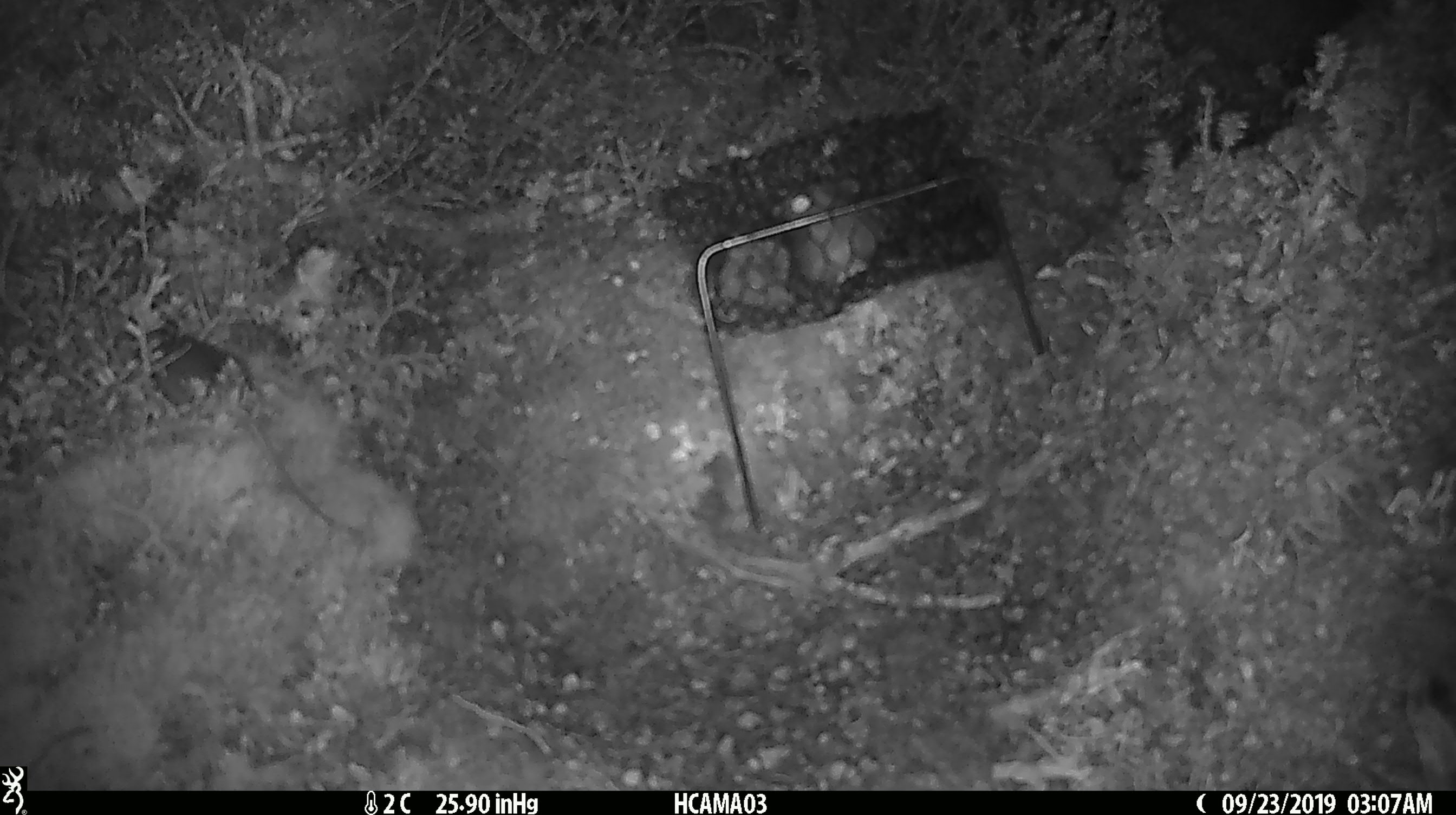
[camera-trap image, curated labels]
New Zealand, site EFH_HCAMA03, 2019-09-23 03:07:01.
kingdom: Animalia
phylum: Chordata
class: Mammalia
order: Rodentia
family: Muridae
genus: Mus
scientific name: Mus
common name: mouse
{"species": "mouse (Mus)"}